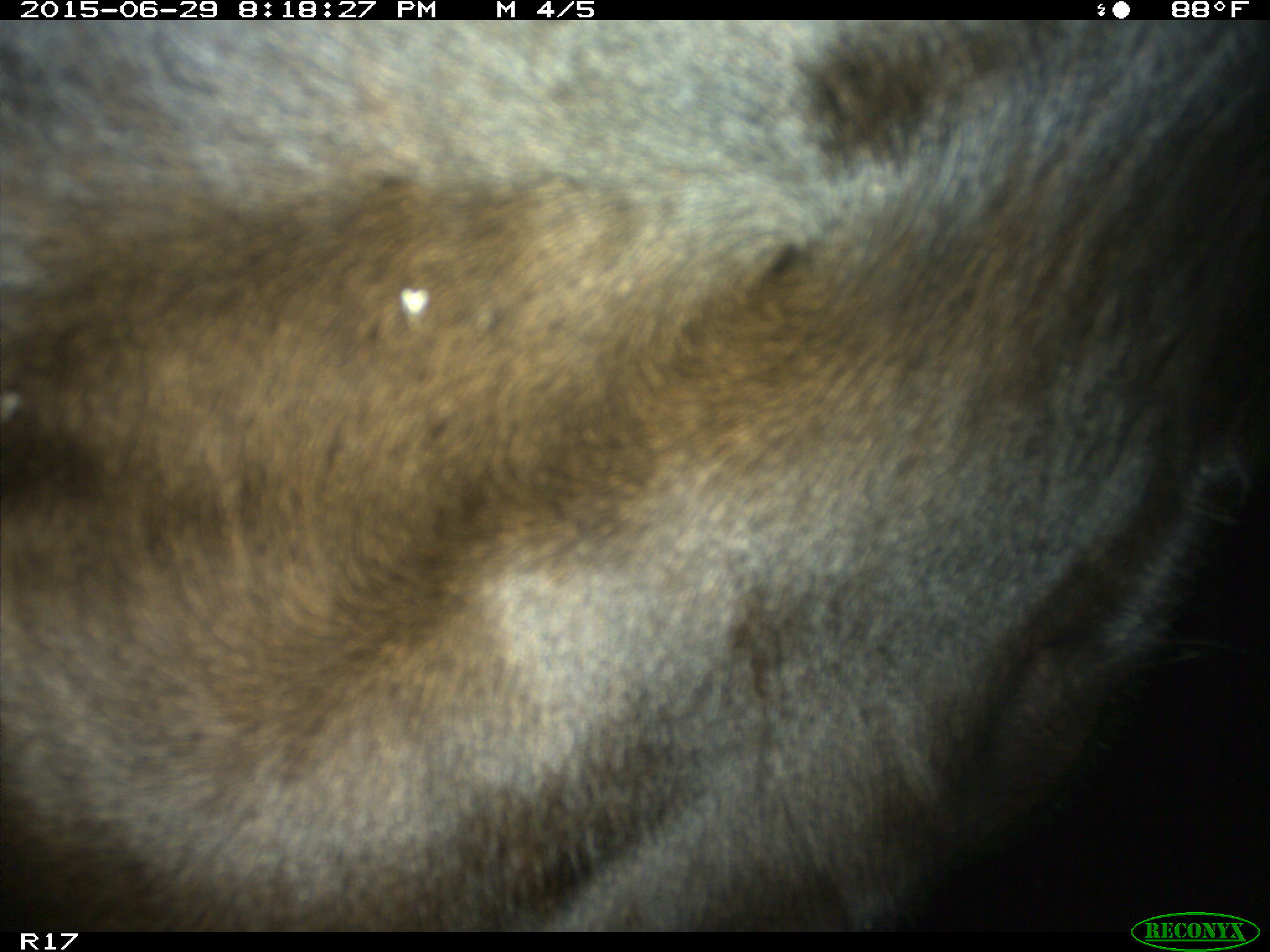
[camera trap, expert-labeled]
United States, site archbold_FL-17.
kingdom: Animalia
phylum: Chordata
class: Mammalia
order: Artiodactyla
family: Bovidae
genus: Bos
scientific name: Bos taurus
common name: domestic cow